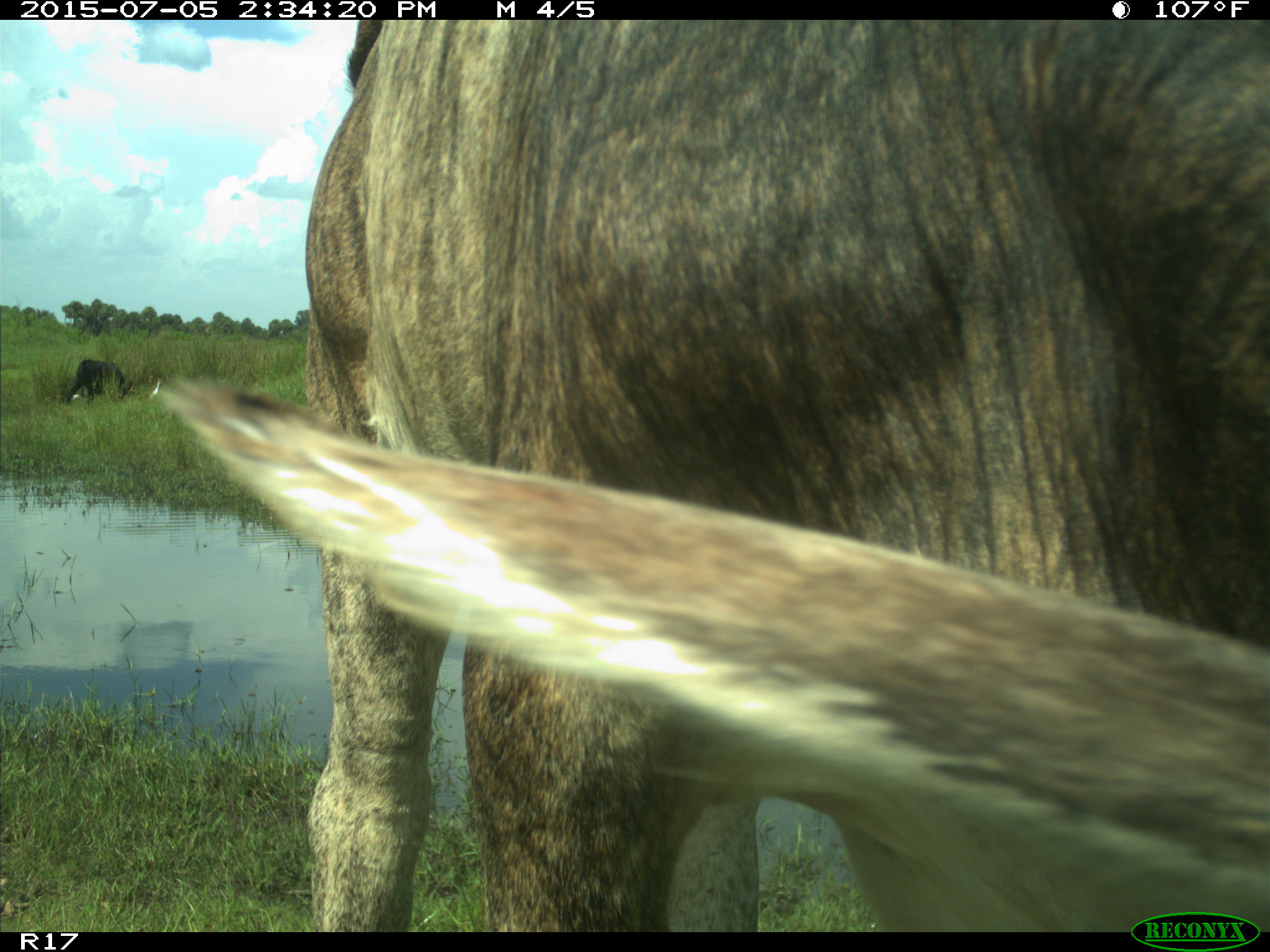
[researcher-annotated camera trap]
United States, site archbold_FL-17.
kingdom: Animalia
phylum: Chordata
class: Mammalia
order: Artiodactyla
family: Bovidae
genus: Bos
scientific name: Bos taurus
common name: domestic cow